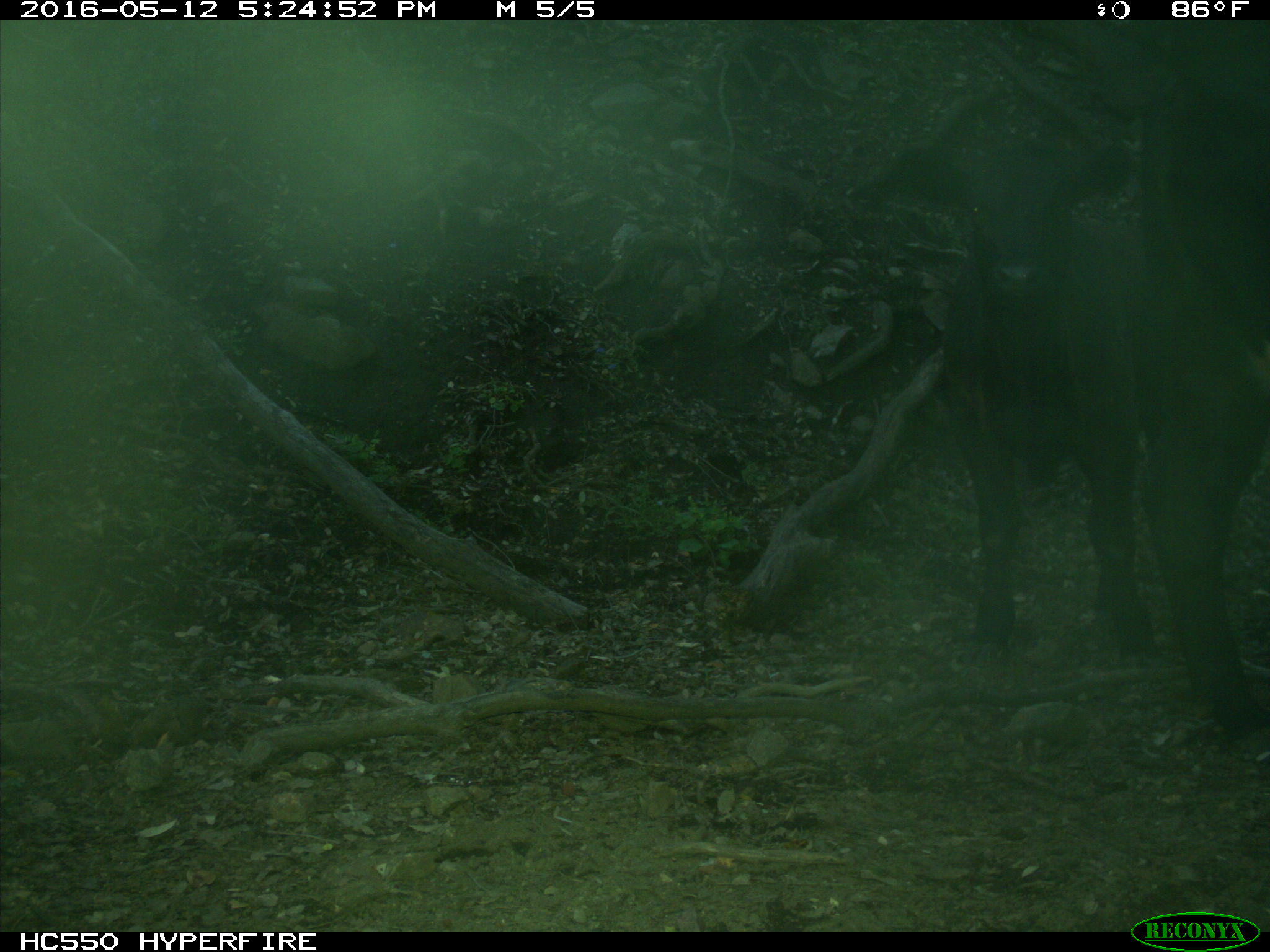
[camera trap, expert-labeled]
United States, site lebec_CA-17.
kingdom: Animalia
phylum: Chordata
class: Mammalia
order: Artiodactyla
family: Bovidae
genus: Bos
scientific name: Bos taurus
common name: domestic cow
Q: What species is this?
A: Bos taurus (domestic cow).